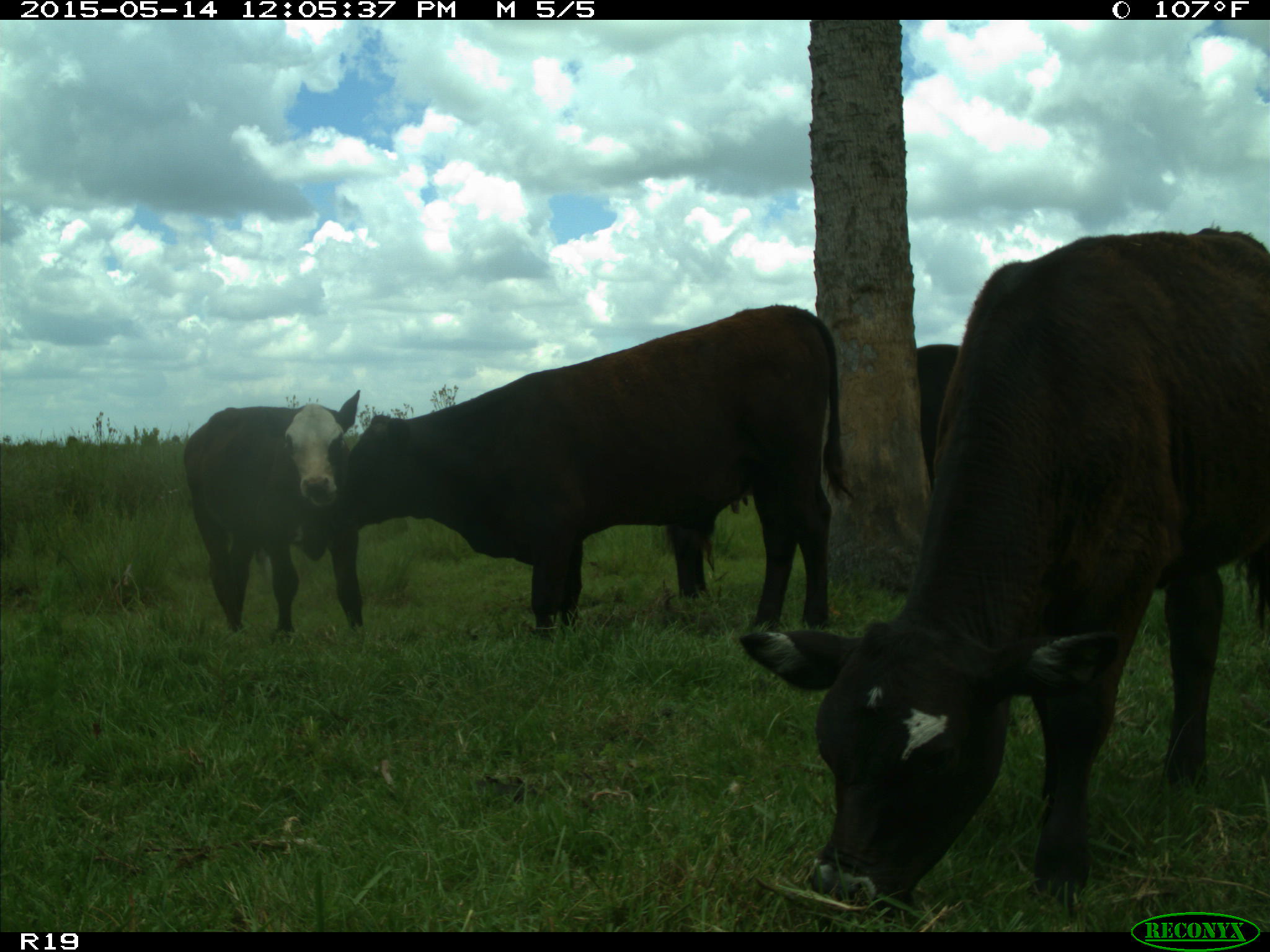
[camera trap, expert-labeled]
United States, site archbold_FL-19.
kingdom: Animalia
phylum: Chordata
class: Mammalia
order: Artiodactyla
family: Bovidae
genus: Bos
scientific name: Bos taurus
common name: domestic cow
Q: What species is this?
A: Bos taurus (domestic cow).